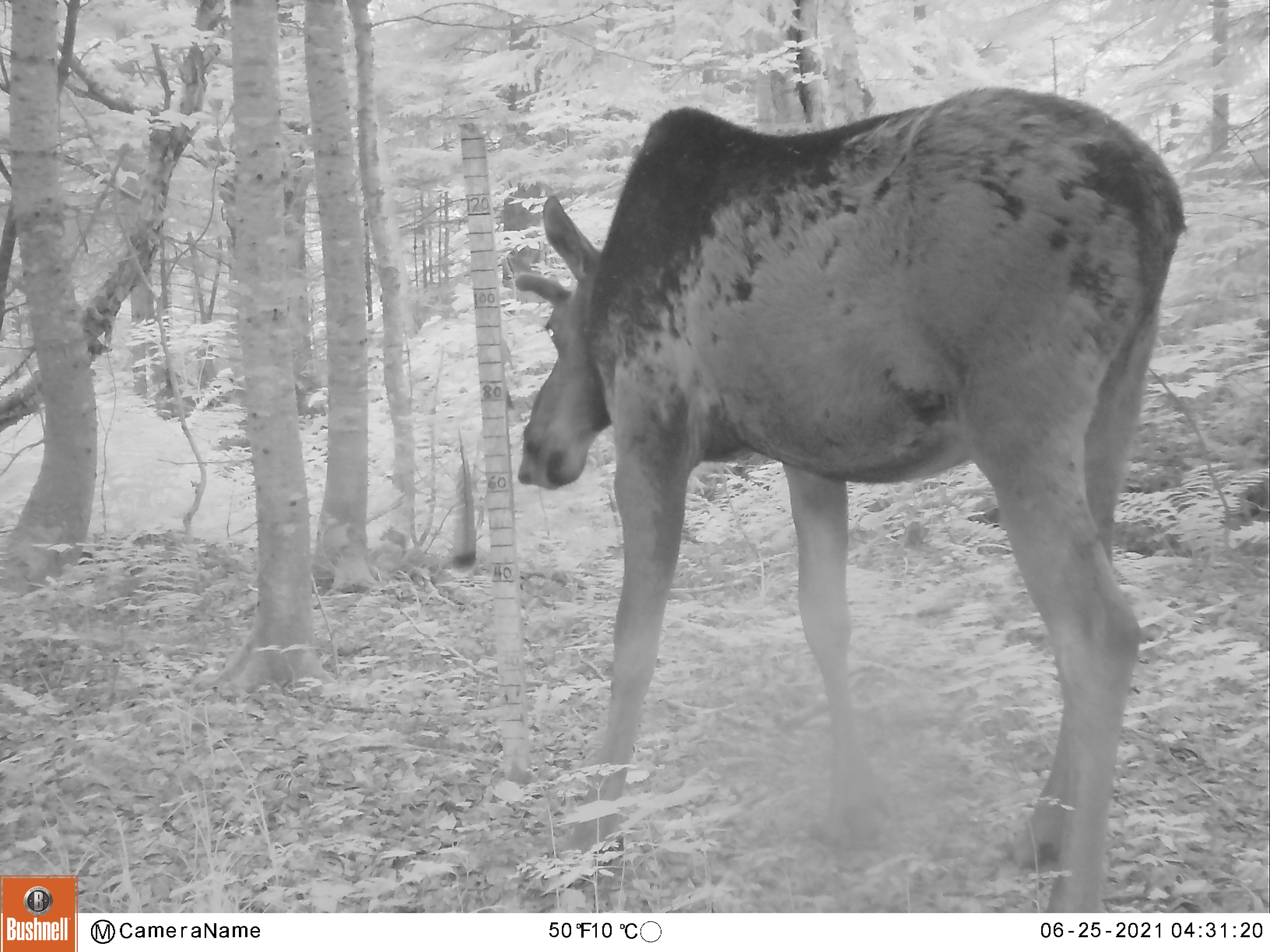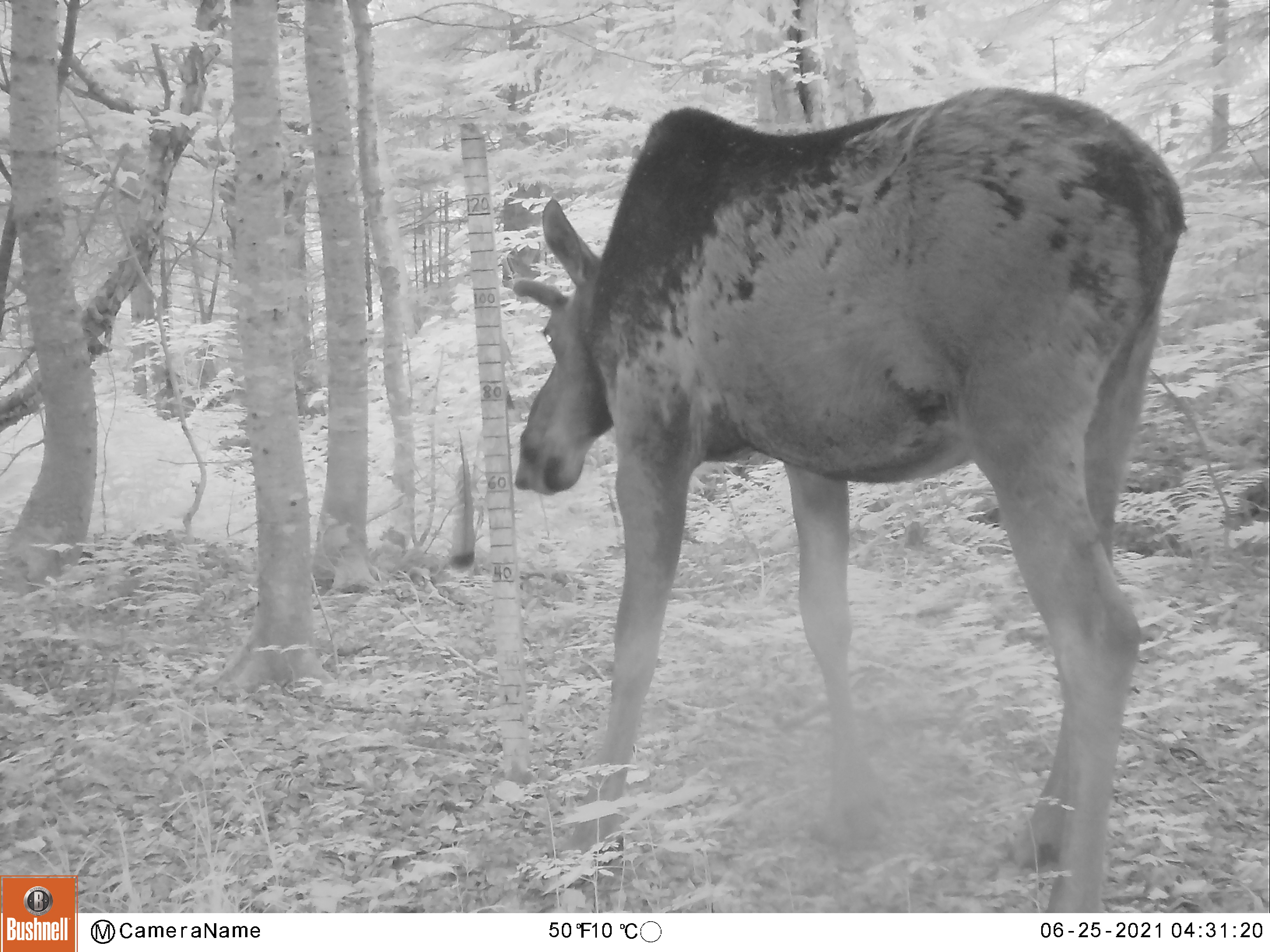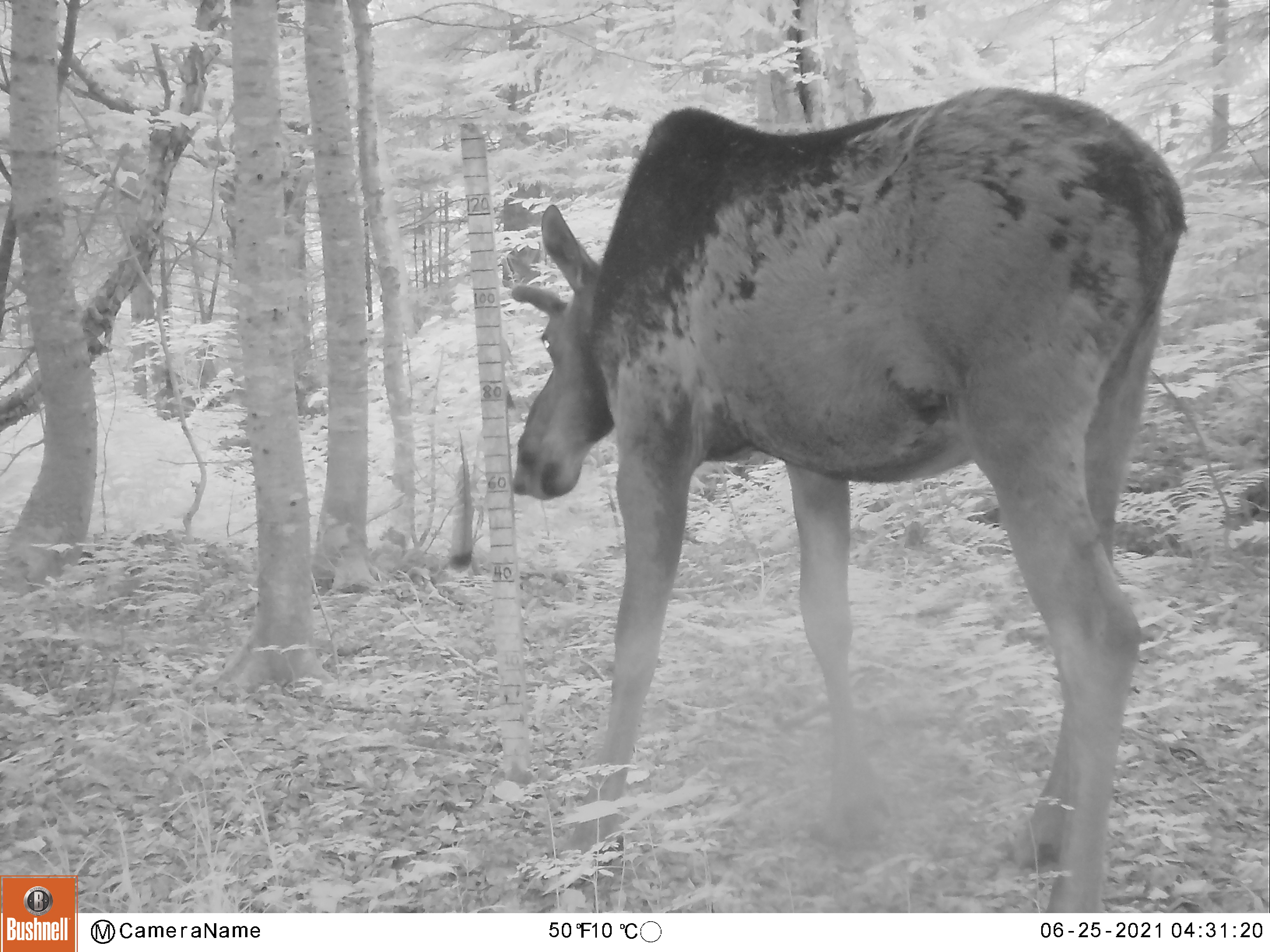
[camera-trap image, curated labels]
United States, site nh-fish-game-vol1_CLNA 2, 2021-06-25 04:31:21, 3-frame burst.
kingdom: Animalia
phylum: Chordata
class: Mammalia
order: Artiodactyla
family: Cervidae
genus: Alces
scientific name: Alces alces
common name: moose